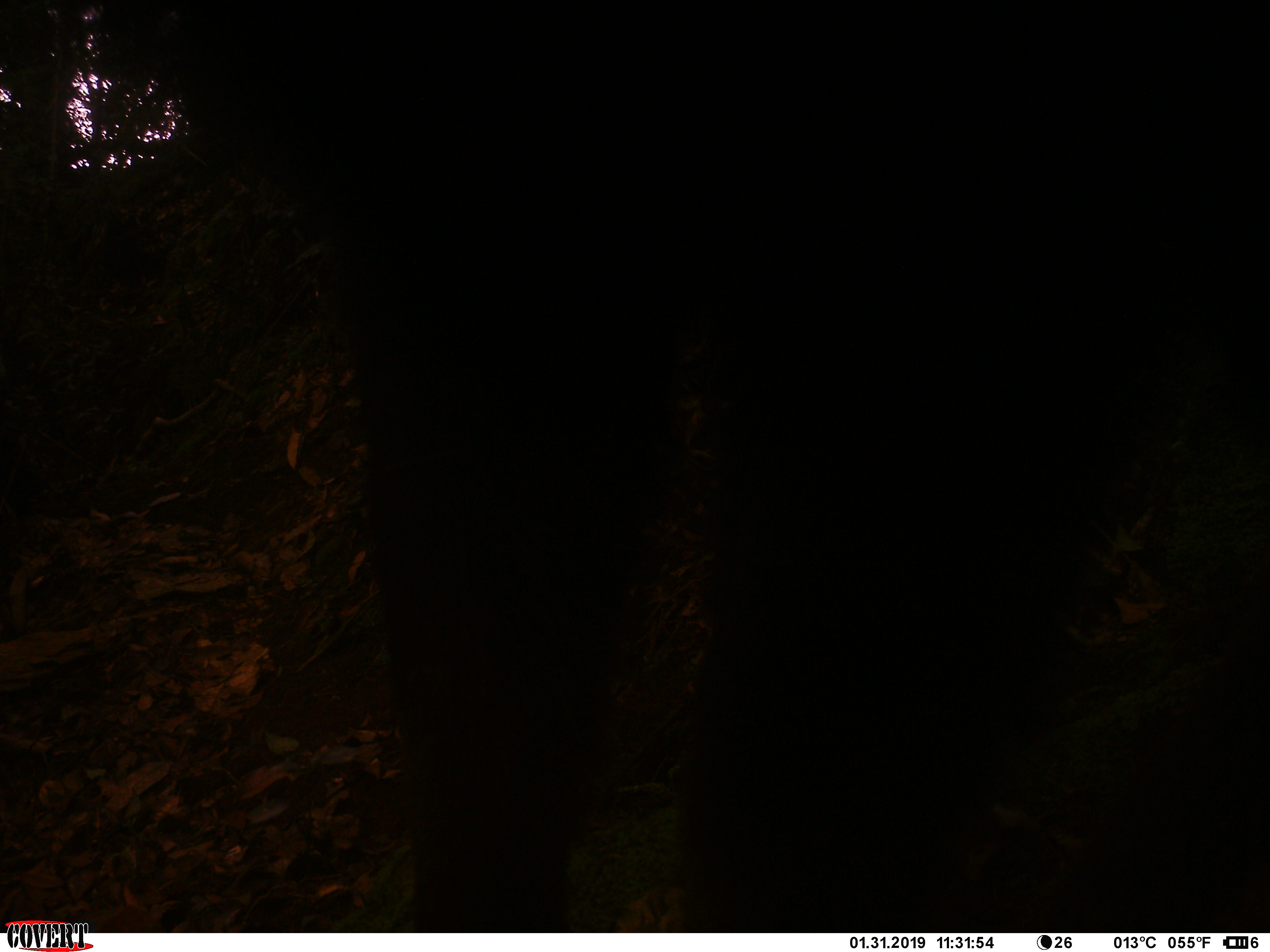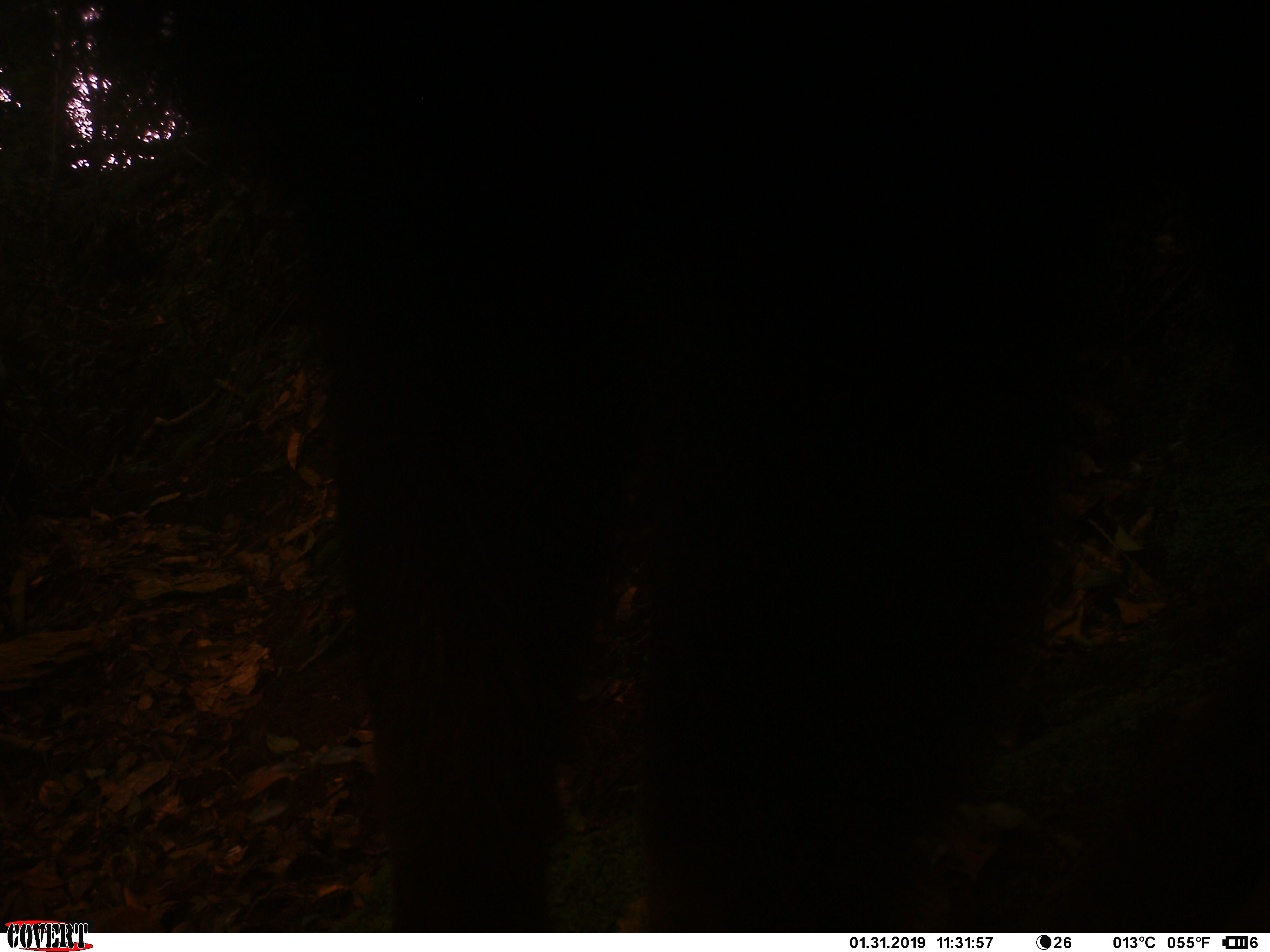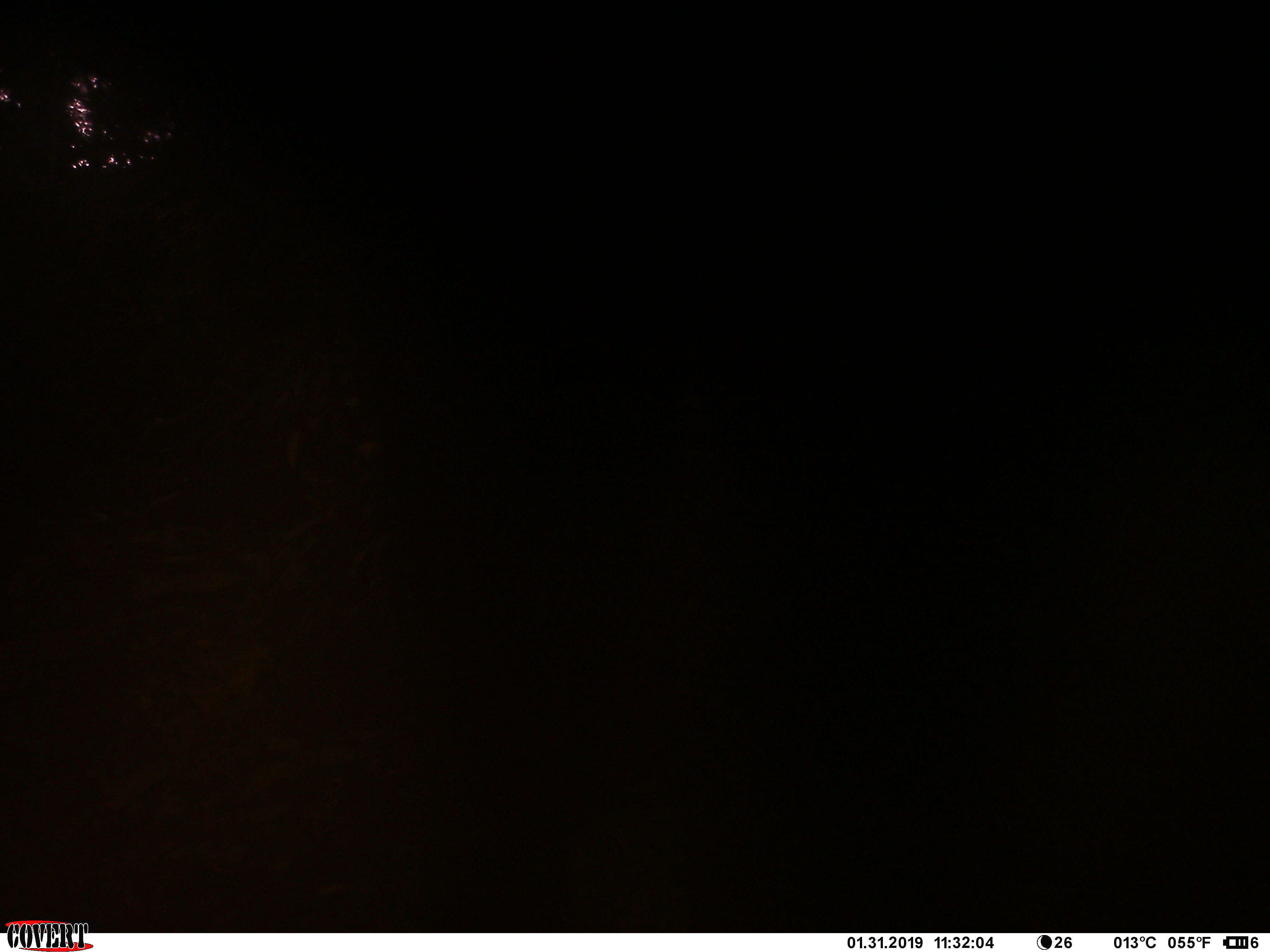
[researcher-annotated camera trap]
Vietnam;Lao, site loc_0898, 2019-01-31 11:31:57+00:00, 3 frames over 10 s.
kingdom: Animalia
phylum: Chordata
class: Mammalia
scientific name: Mammalia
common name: mammal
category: unidentified mammal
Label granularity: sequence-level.